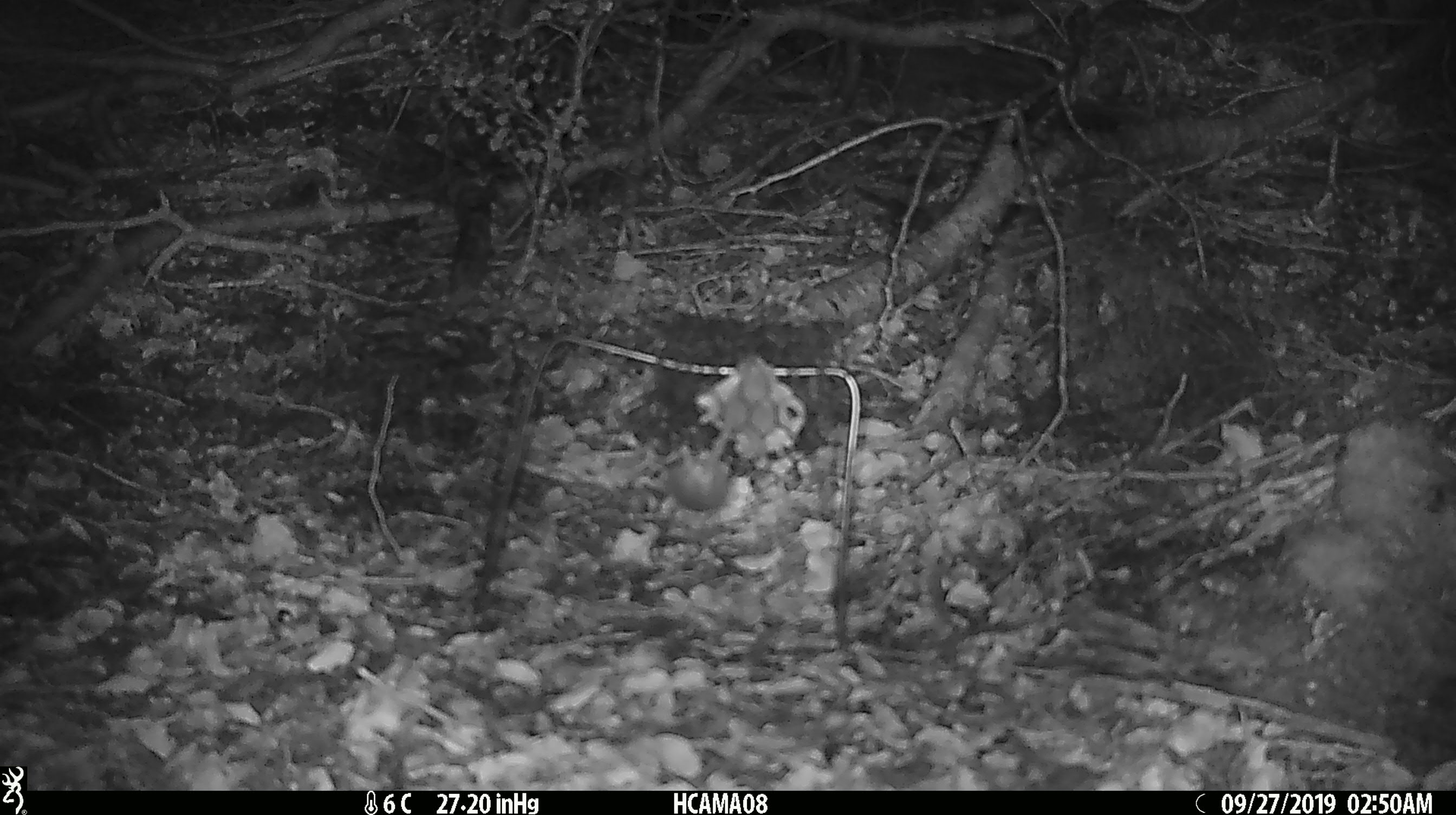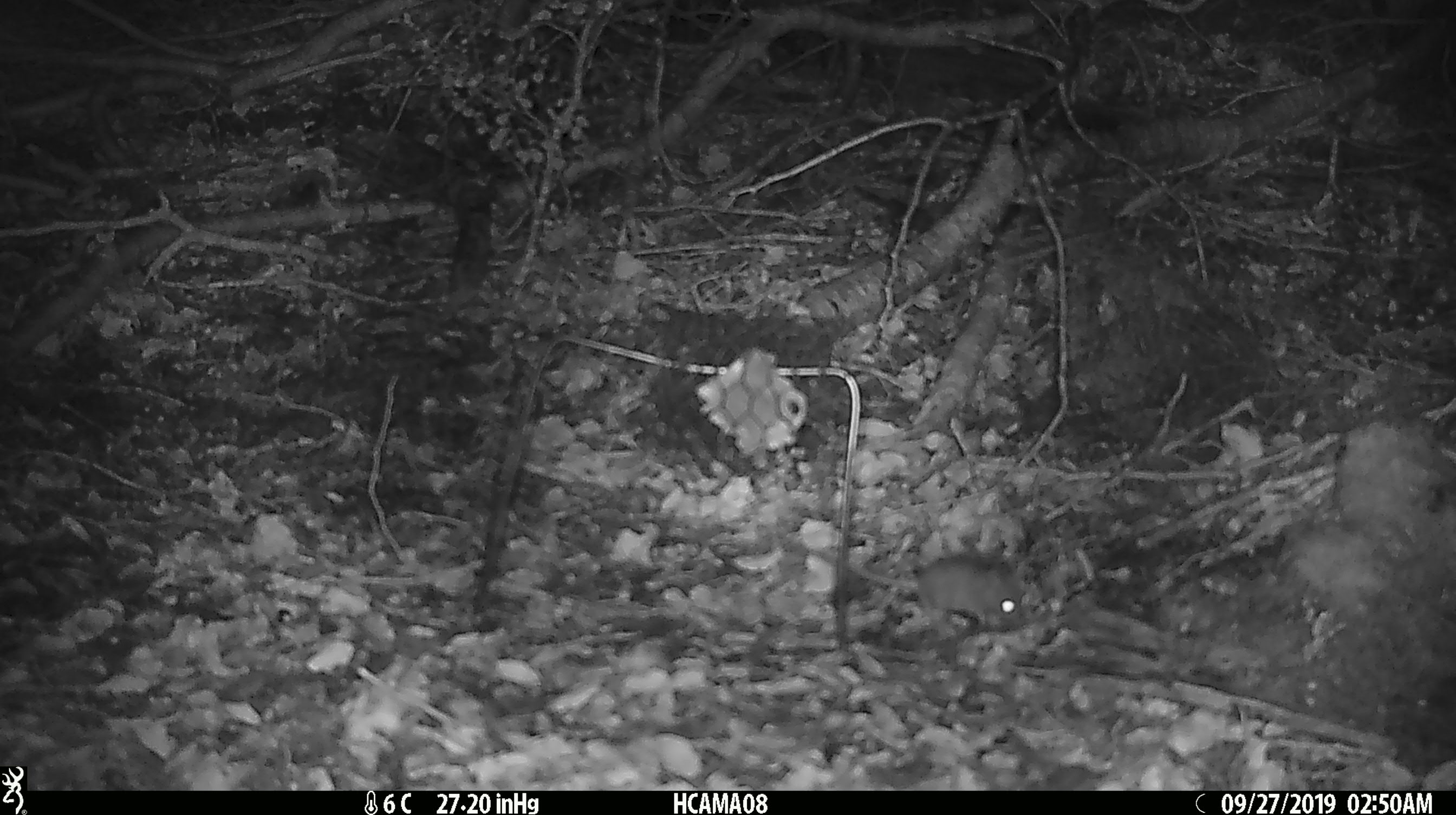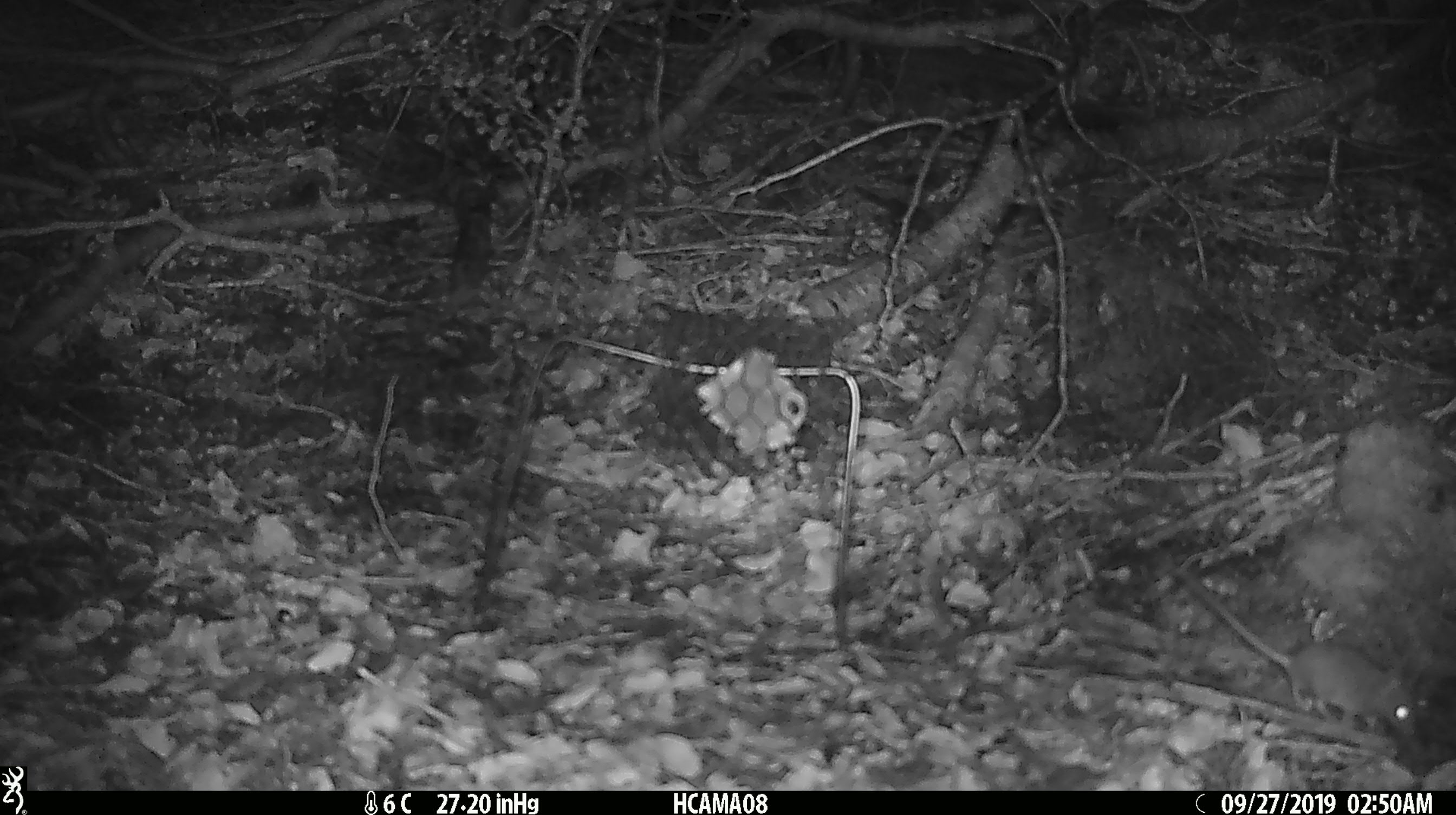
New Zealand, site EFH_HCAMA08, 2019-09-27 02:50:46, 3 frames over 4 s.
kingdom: Animalia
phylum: Chordata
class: Mammalia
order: Rodentia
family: Muridae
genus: Mus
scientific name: Mus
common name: mouse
Mouse (Mus).